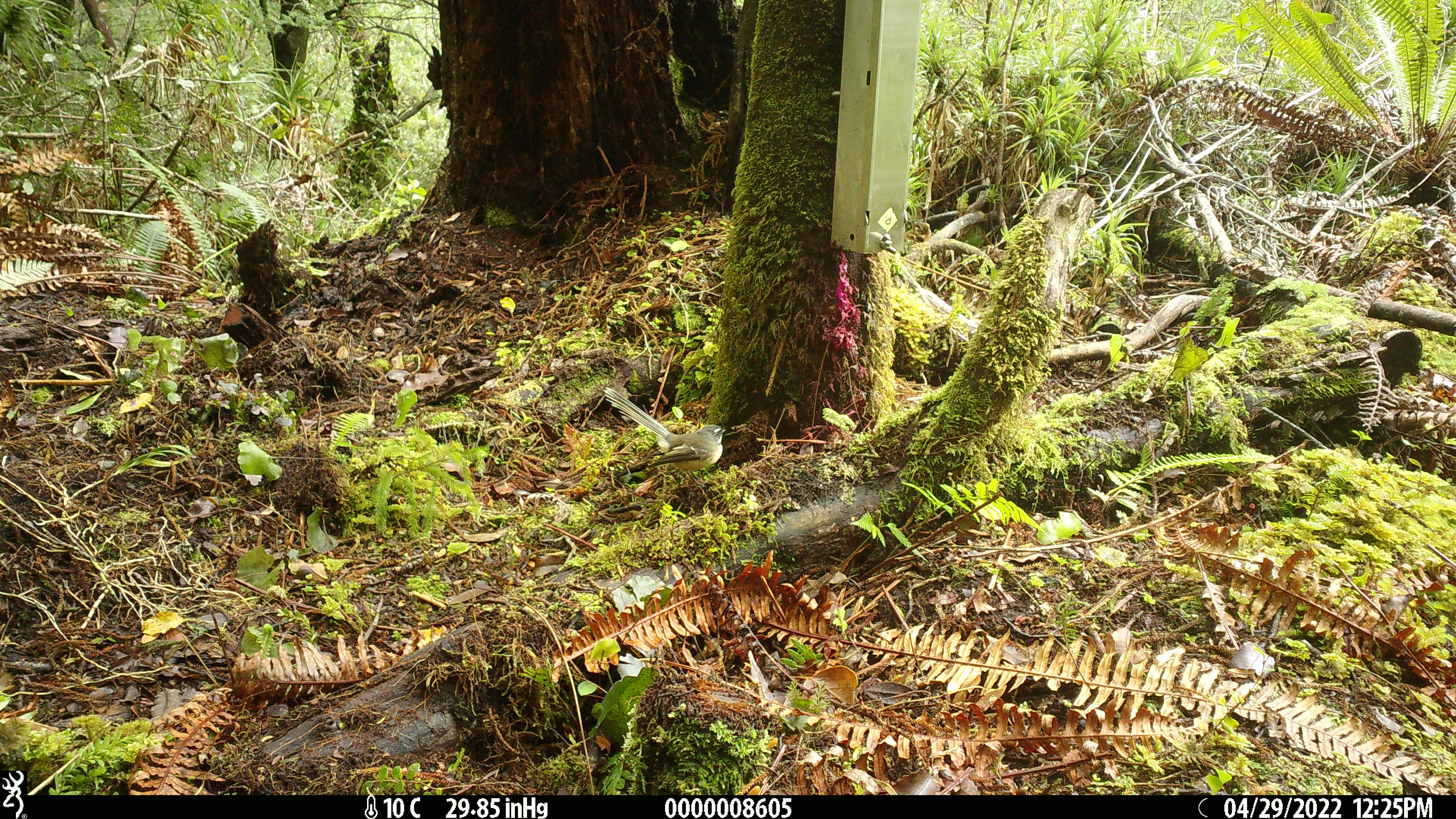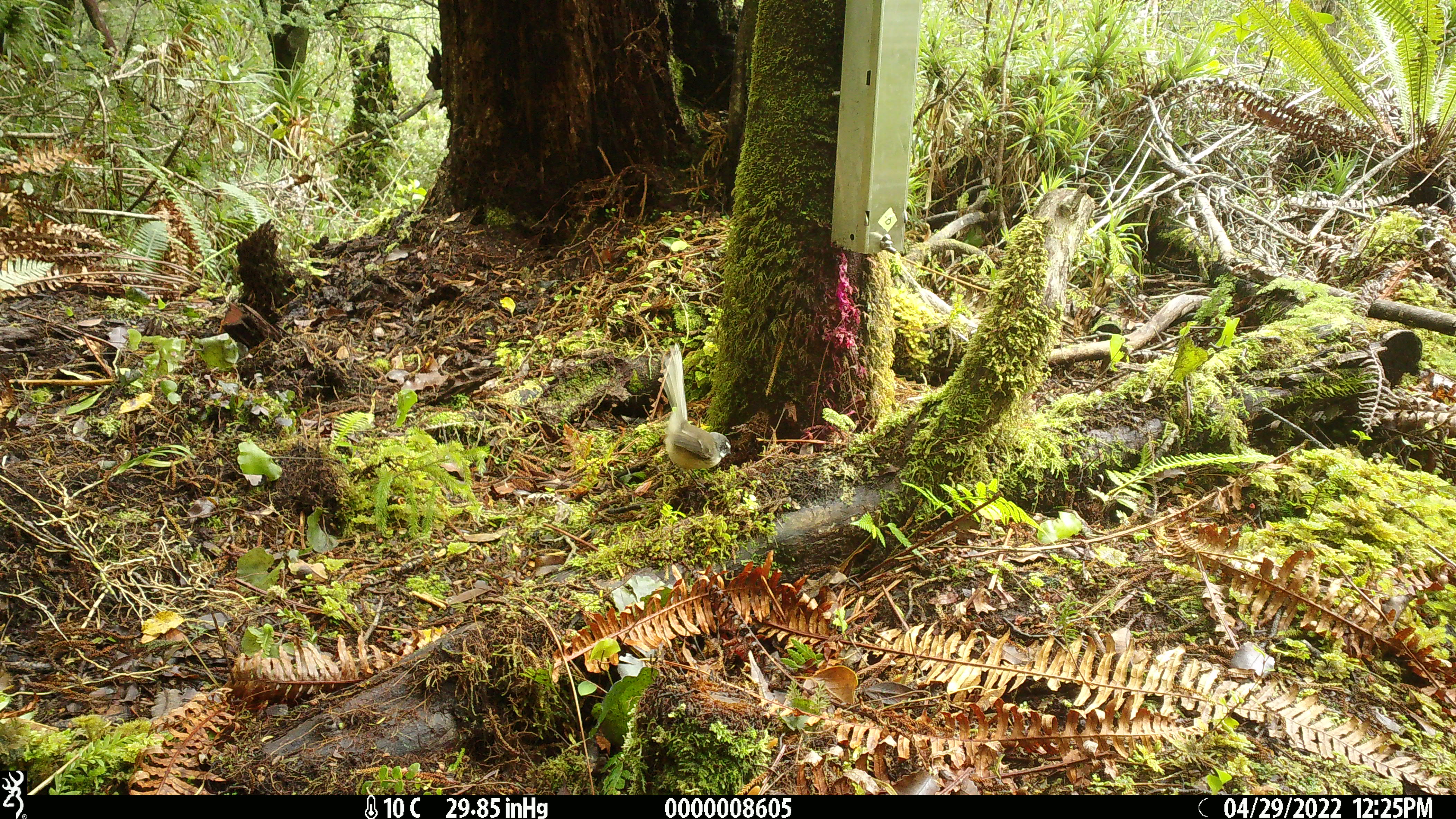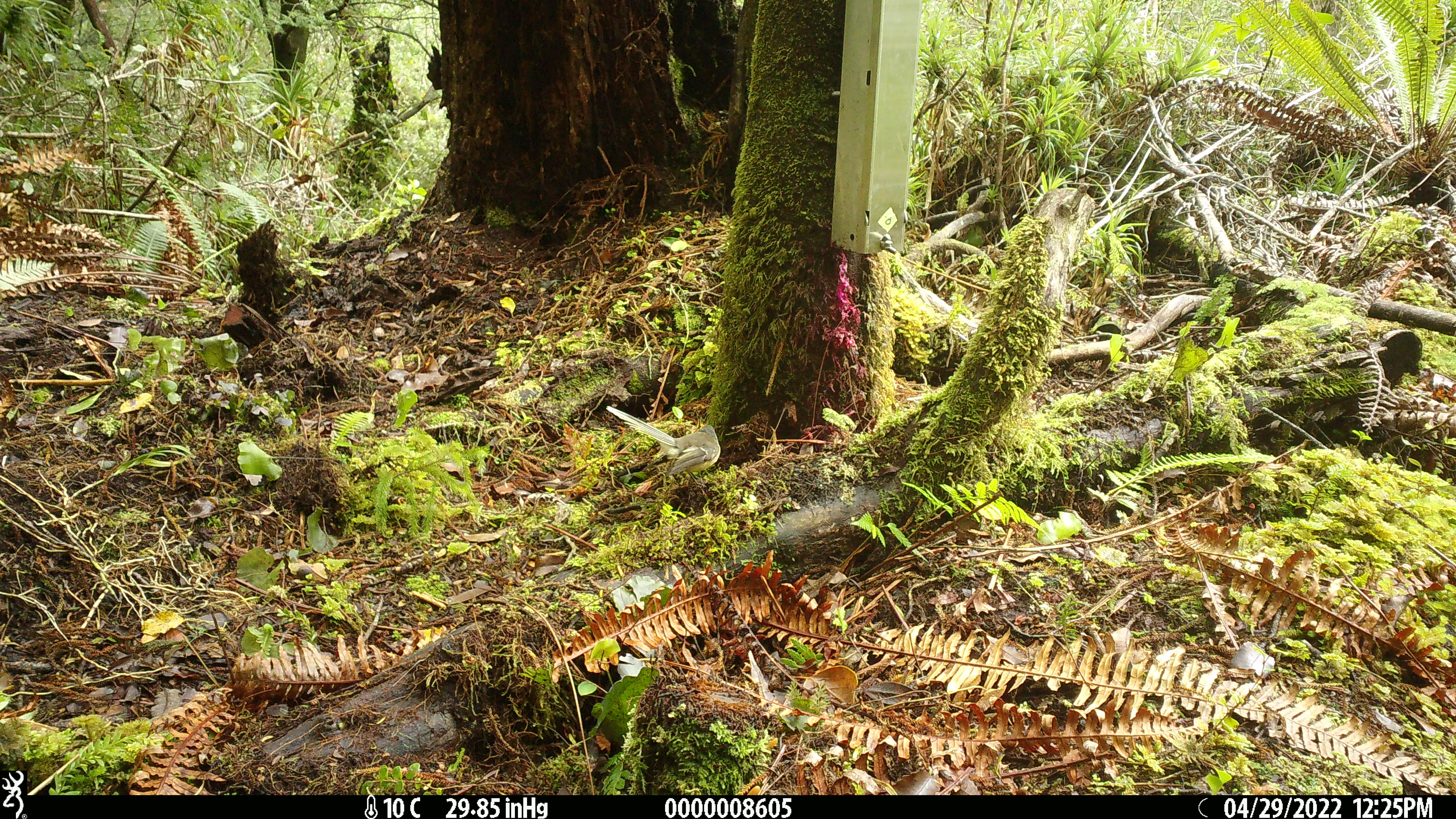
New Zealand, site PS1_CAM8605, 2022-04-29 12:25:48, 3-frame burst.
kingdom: Animalia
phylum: Chordata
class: Aves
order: Passeriformes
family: Rhipiduridae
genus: Rhipidura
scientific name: Rhipidura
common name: fantails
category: fantail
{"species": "fantail (fantails) (Rhipidura)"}